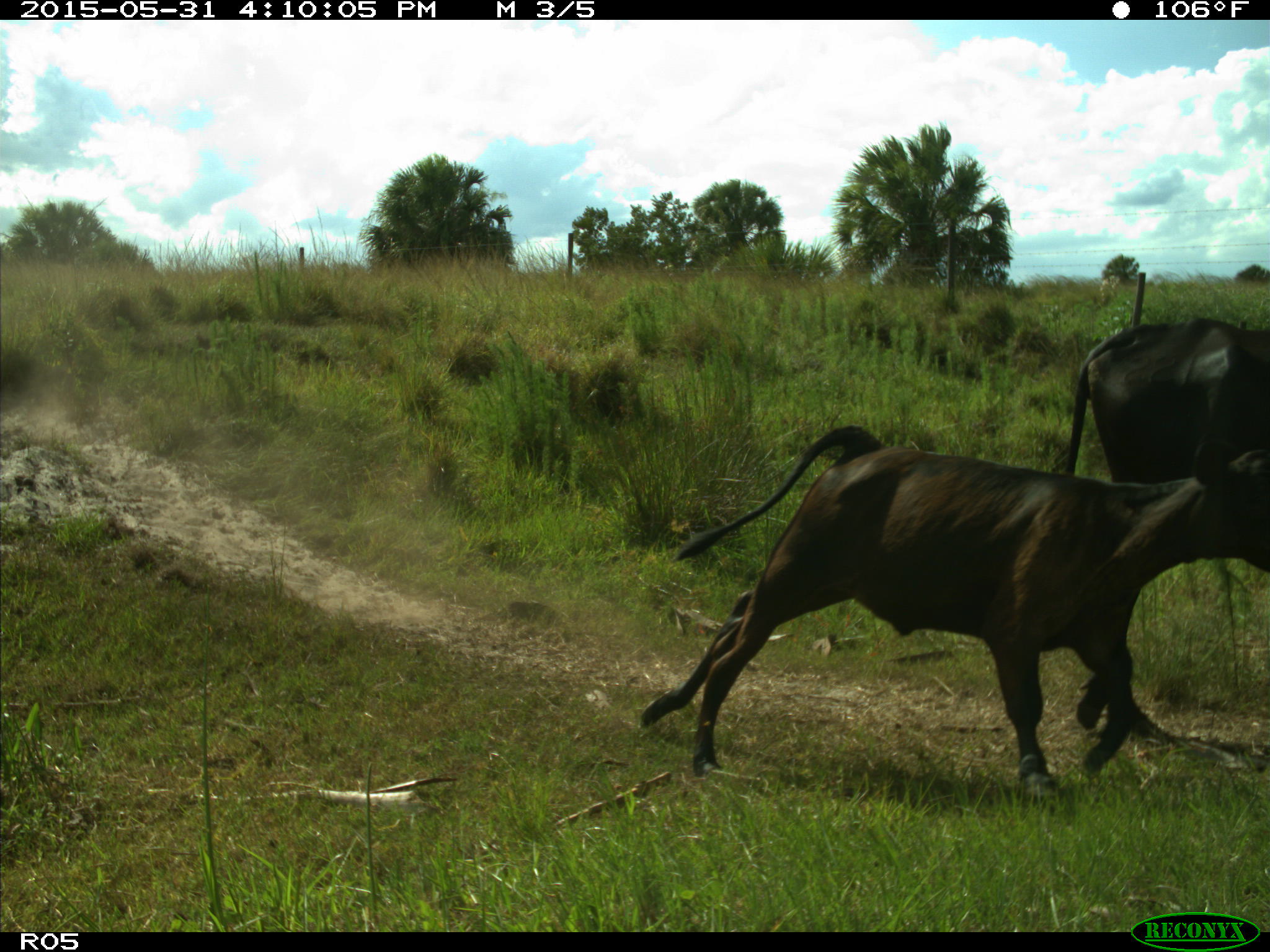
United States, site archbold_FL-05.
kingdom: Animalia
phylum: Chordata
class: Mammalia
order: Artiodactyla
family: Bovidae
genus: Bos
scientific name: Bos taurus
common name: domestic cow